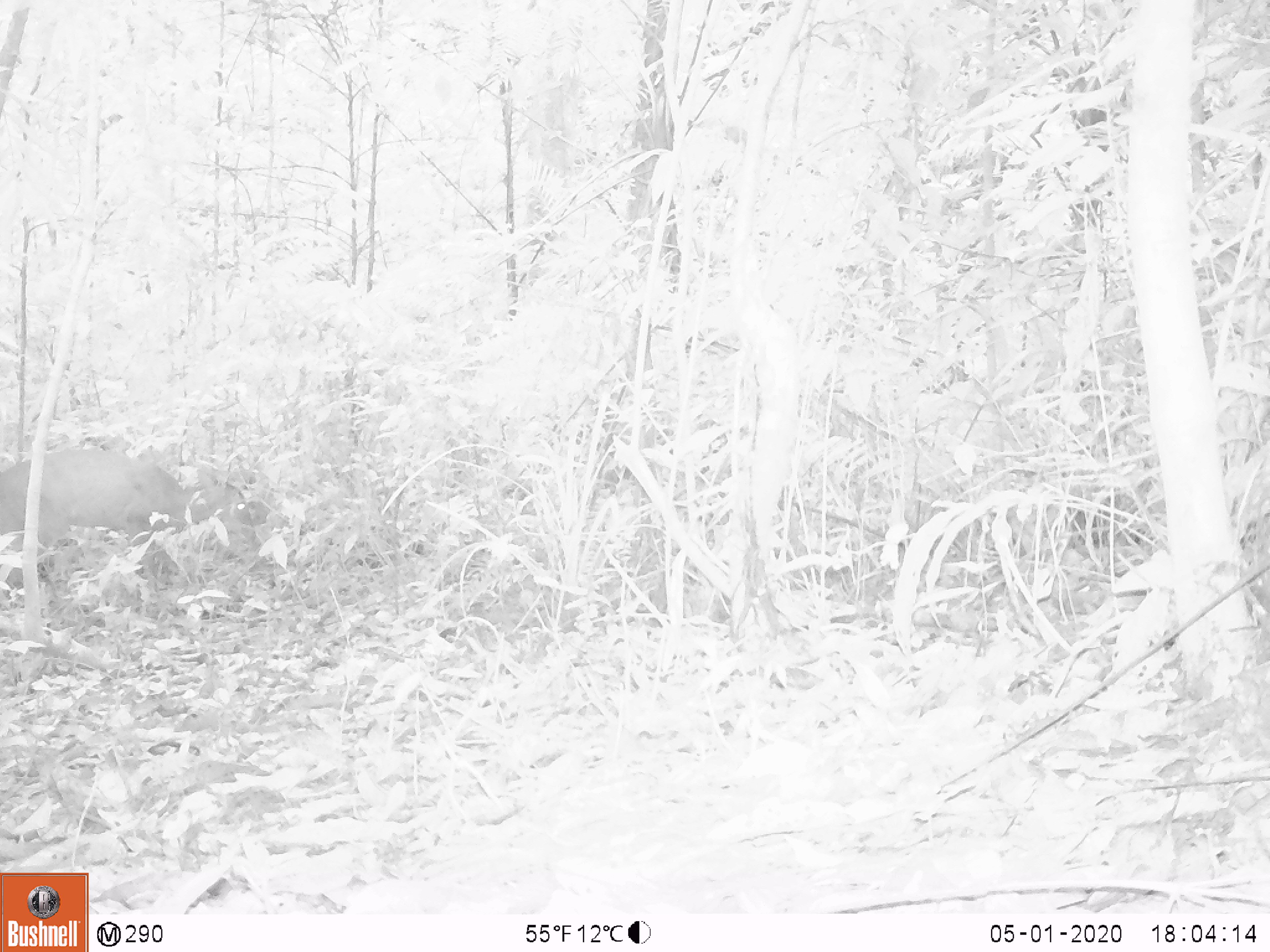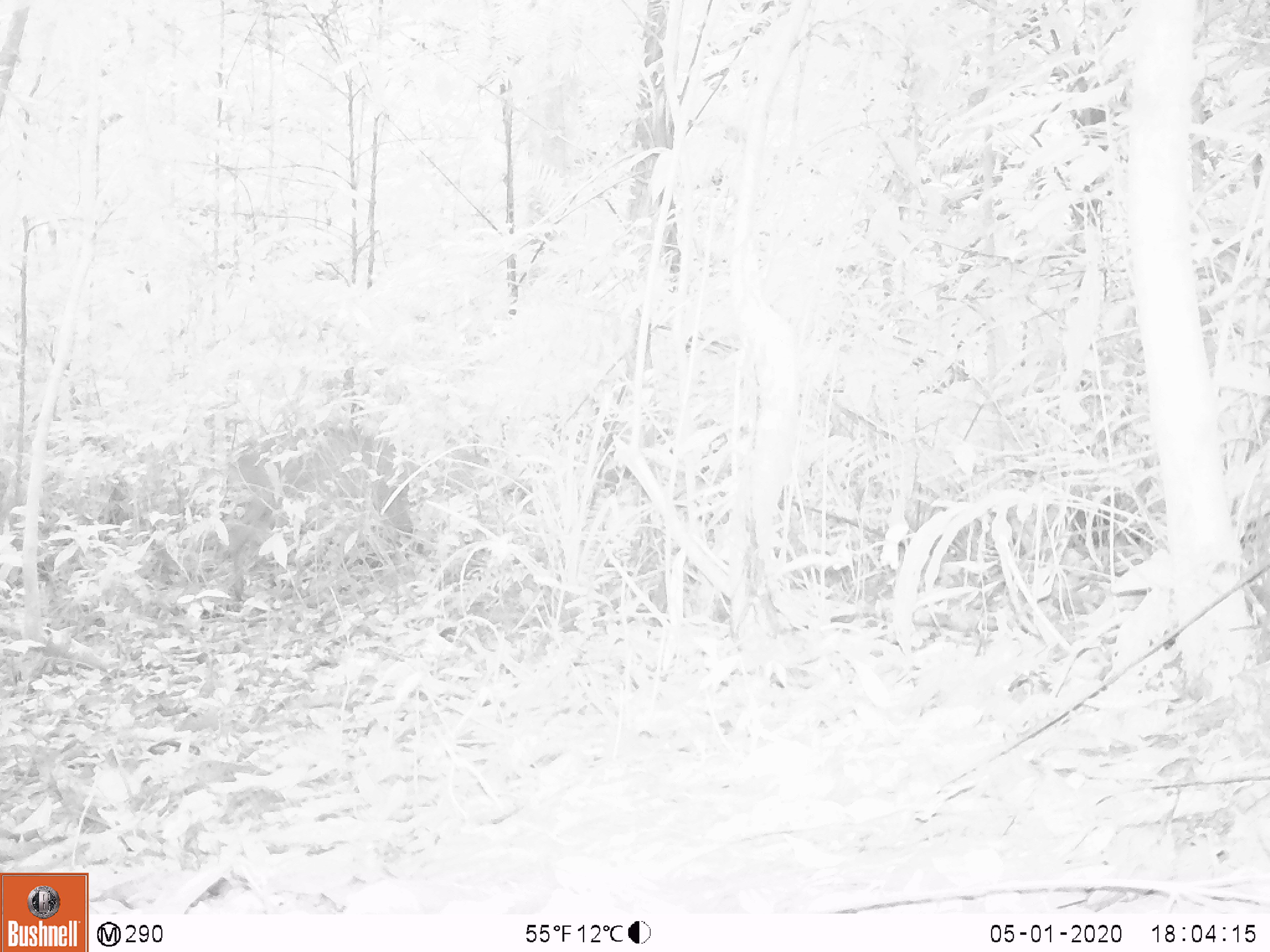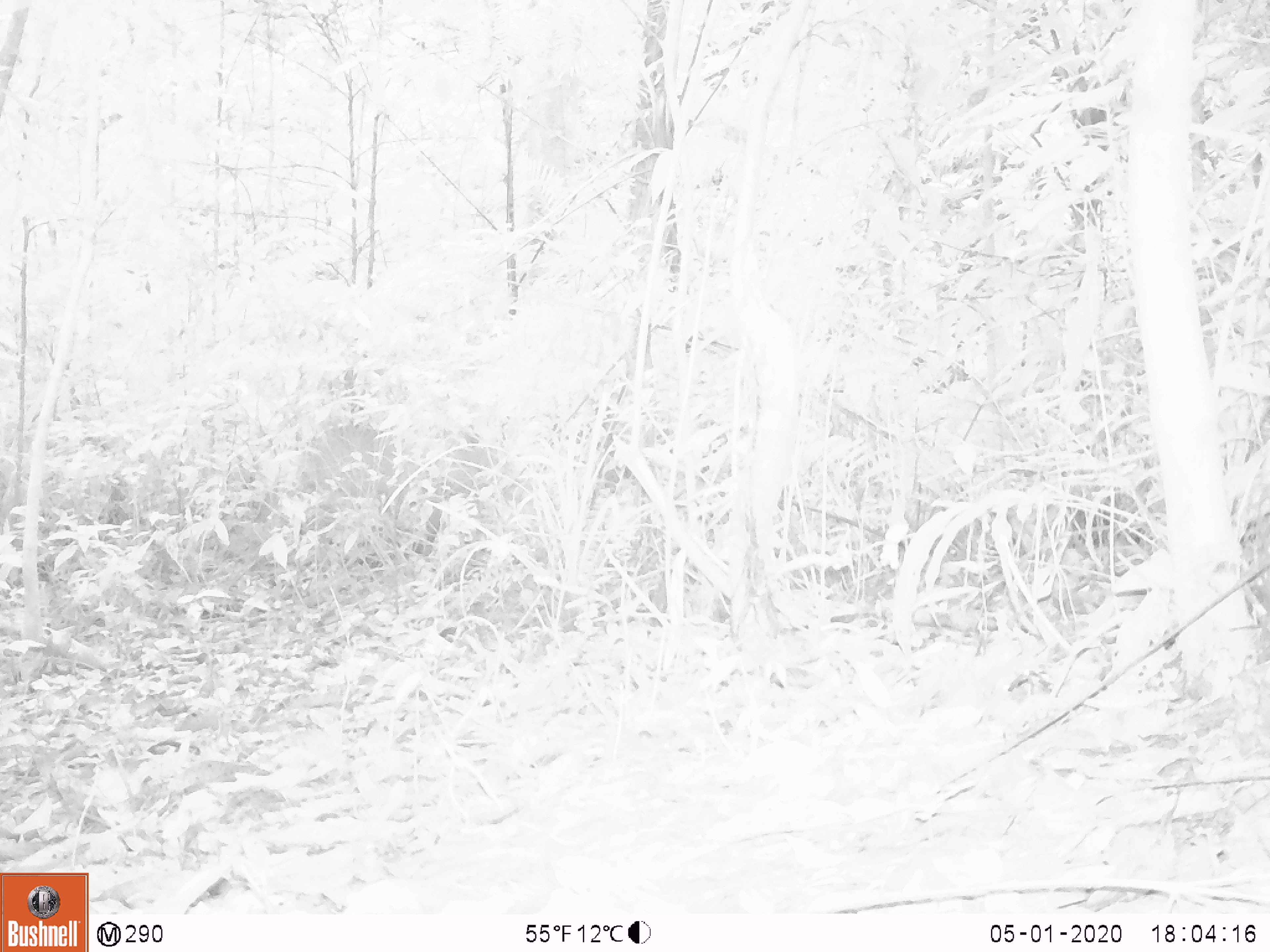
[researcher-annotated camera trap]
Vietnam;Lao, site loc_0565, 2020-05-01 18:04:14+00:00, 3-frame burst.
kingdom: Animalia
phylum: Chordata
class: Mammalia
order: Artiodactyla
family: Cervidae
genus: Muntiacus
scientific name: Muntiacus vuquangensis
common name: large-antlered muntjac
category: large antlered muntjac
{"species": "large antlered muntjac (large-antlered muntjac) (Muntiacus vuquangensis)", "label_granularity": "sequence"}